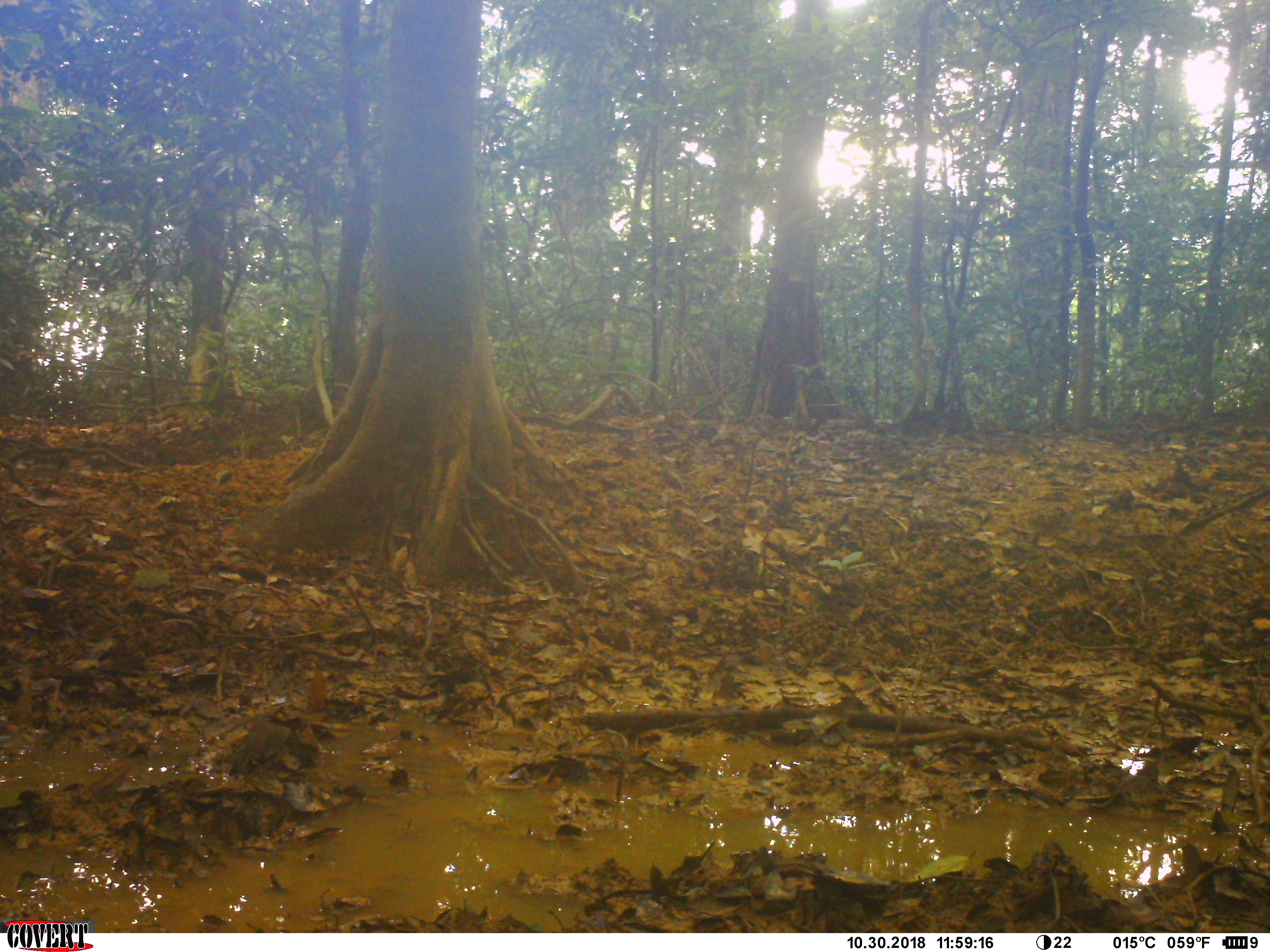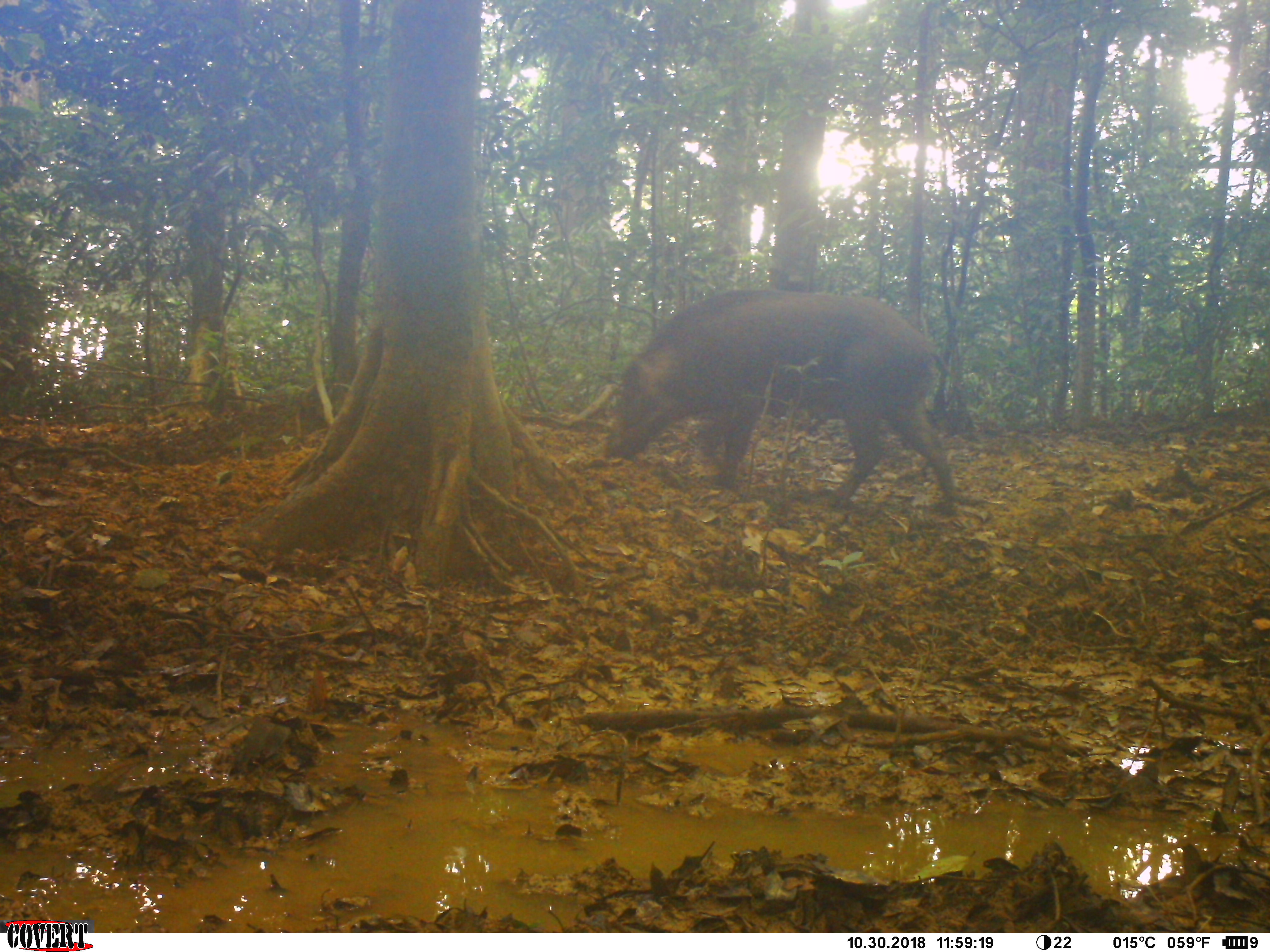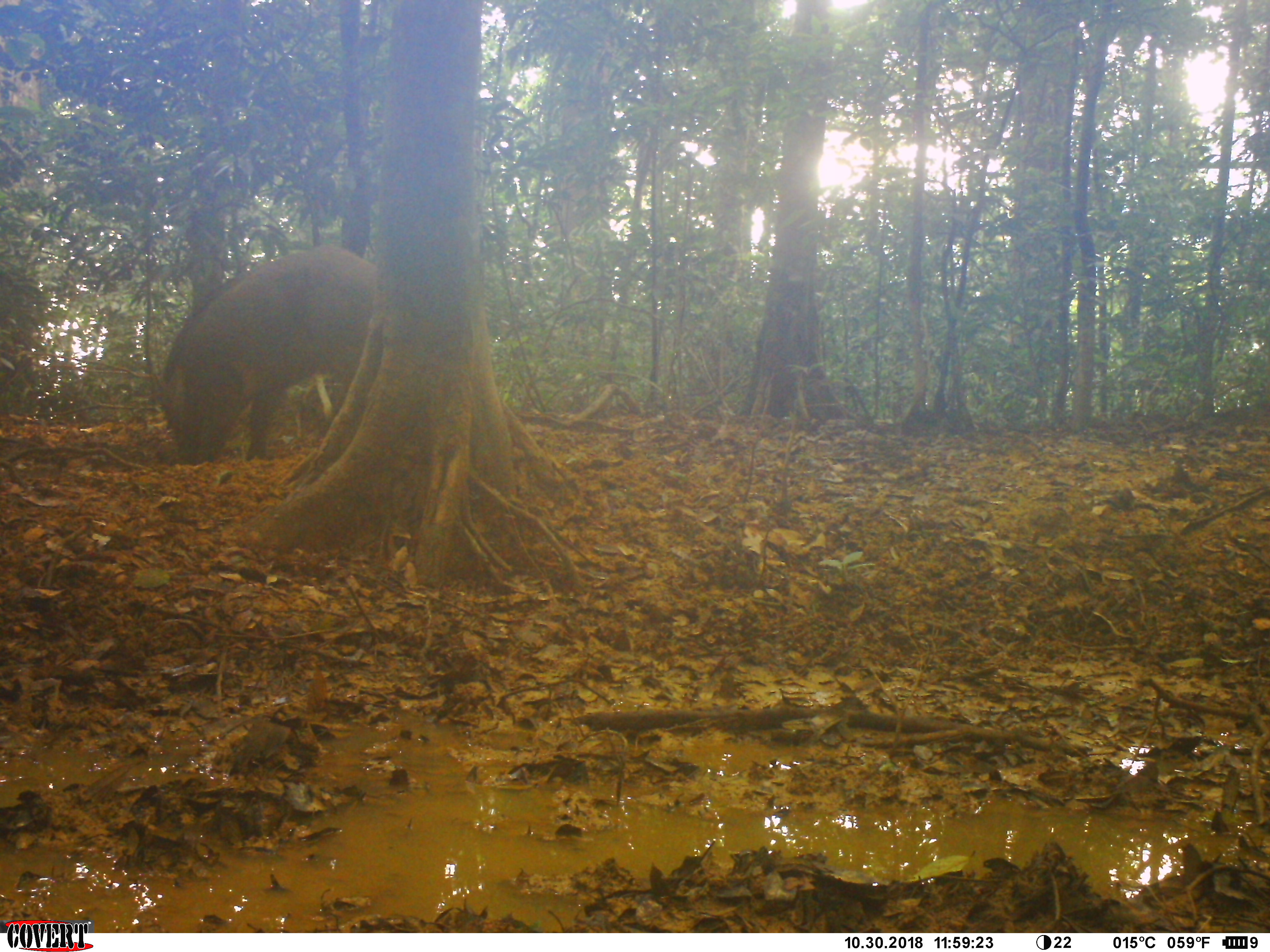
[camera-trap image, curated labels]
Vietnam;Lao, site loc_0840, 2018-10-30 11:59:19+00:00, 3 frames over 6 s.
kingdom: Animalia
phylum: Chordata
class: Mammalia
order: Artiodactyla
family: Suidae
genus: Sus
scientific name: Sus scrofa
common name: eurasian wild pig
Eurasian wild pig (Sus scrofa). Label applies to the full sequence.